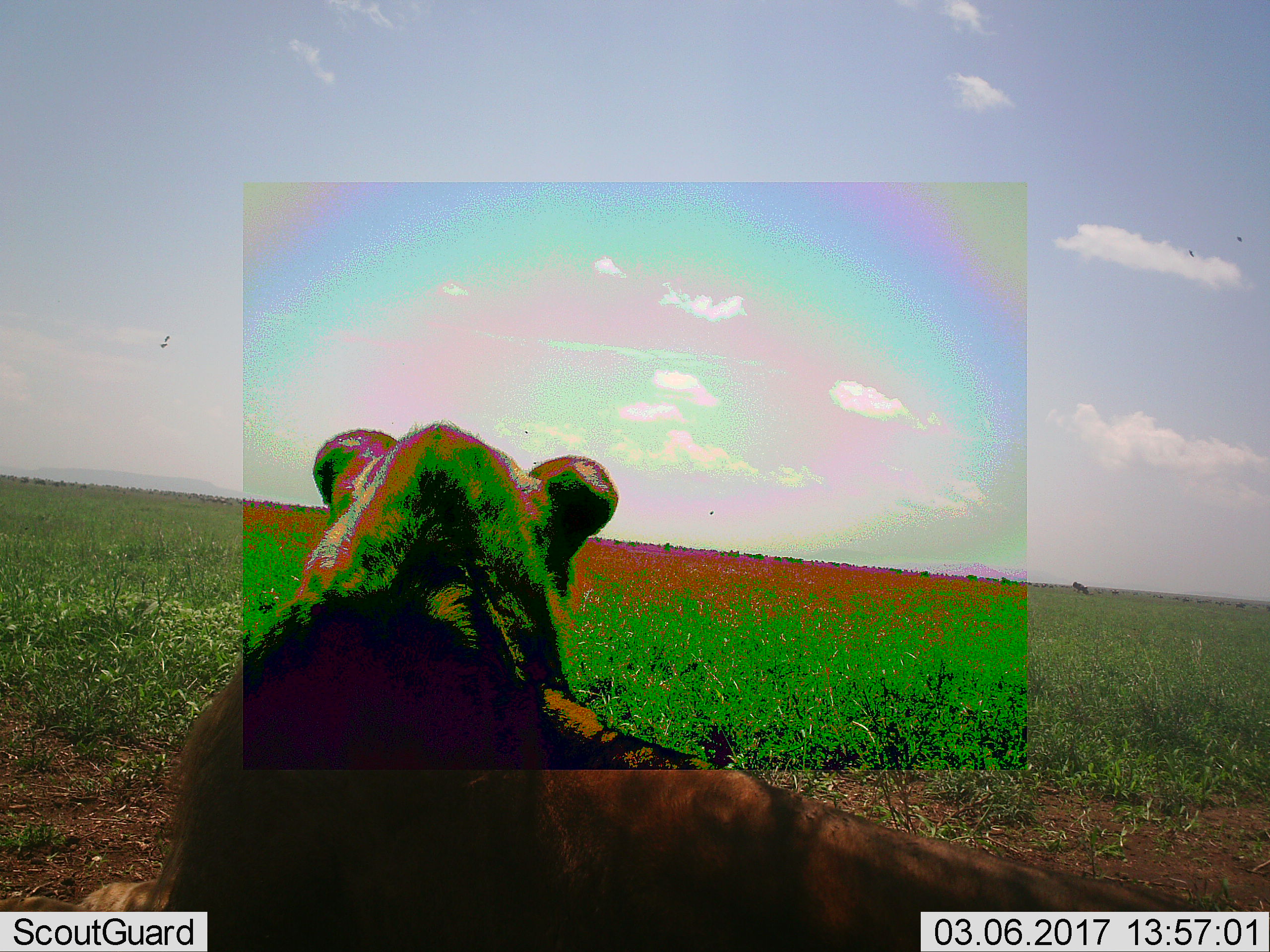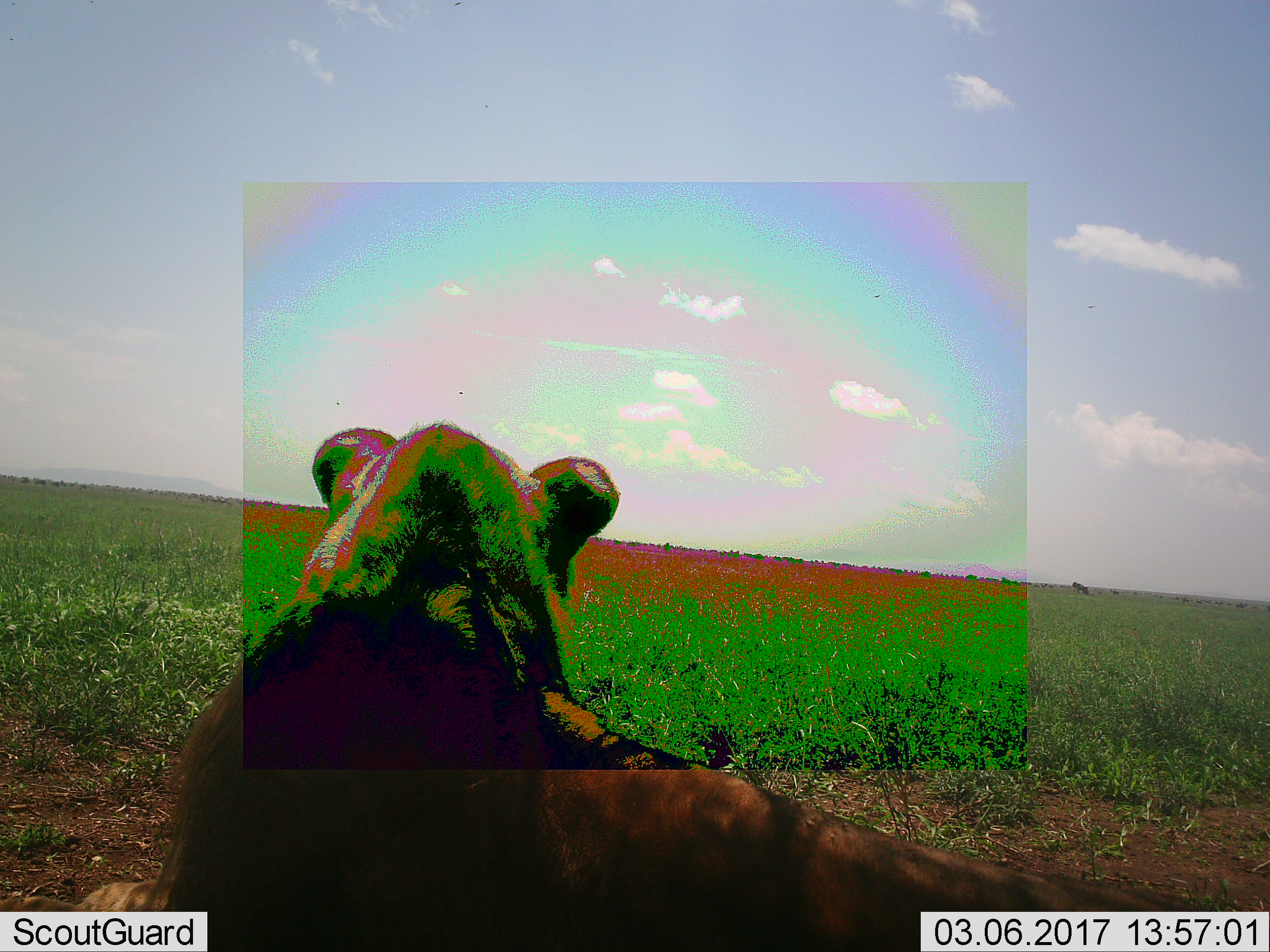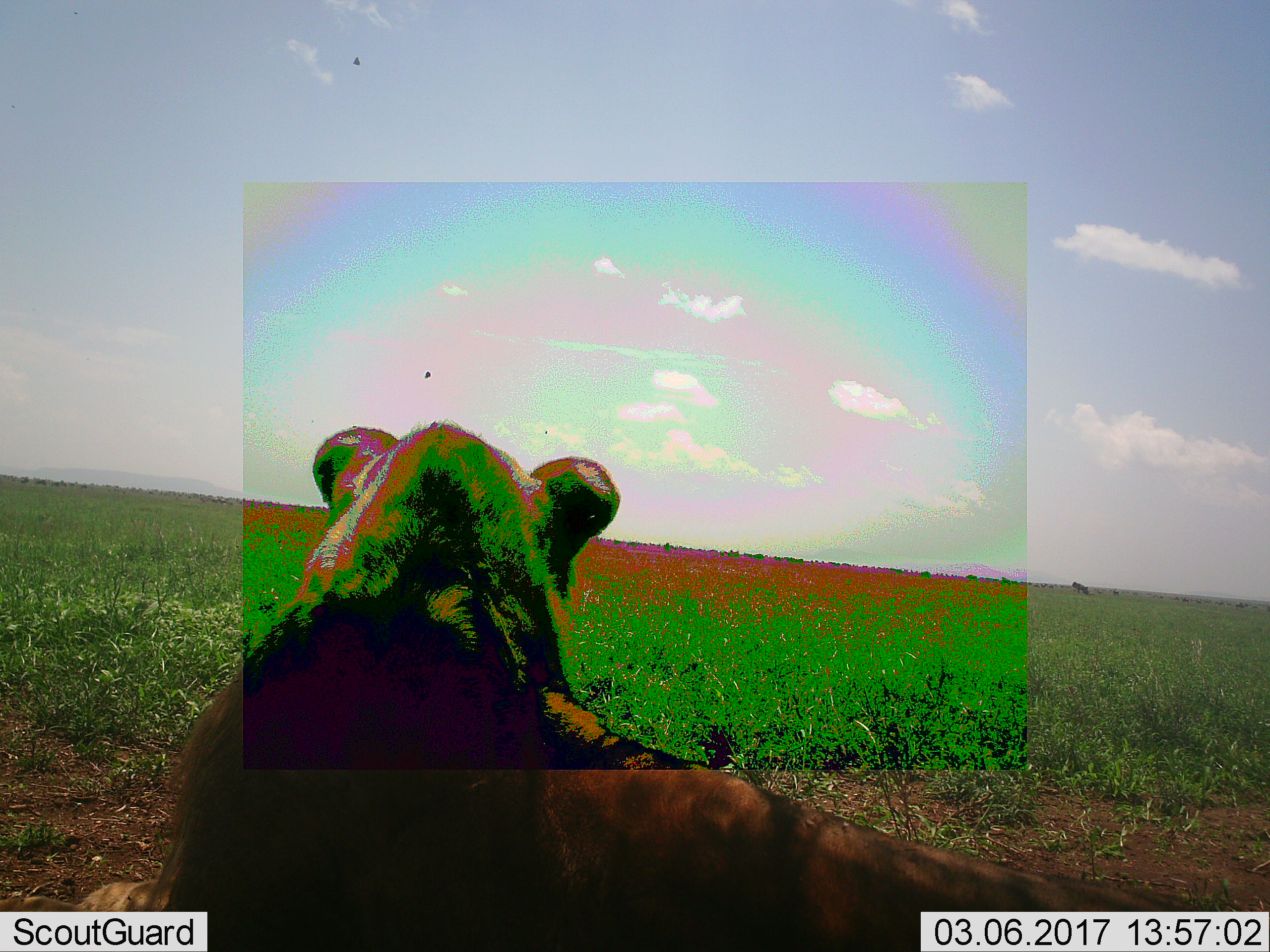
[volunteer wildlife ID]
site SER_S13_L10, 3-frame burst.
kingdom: Animalia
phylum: Chordata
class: Mammalia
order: Carnivora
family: Felidae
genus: Panthera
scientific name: Panthera leo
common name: lion female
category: lionfemale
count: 1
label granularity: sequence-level